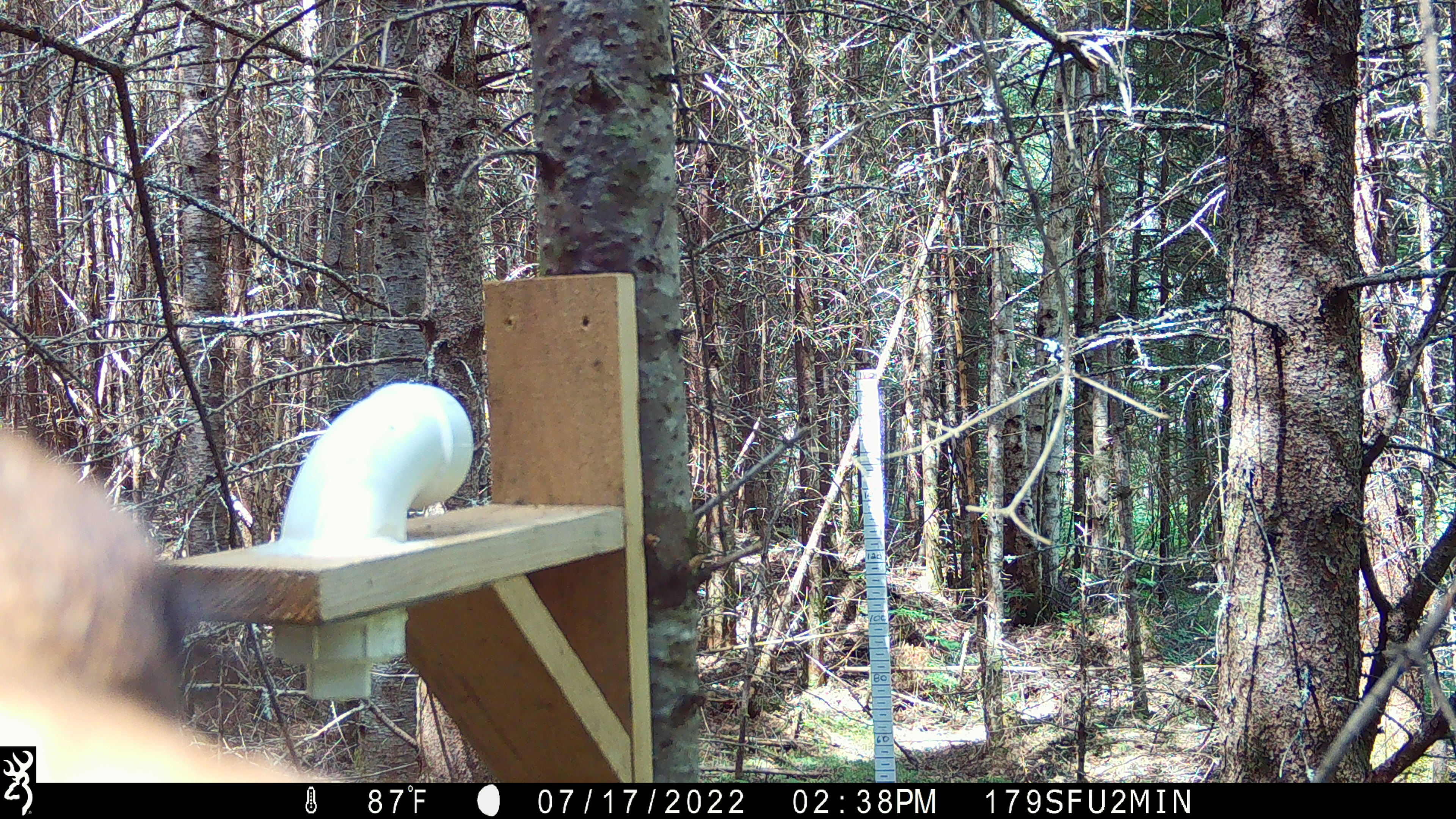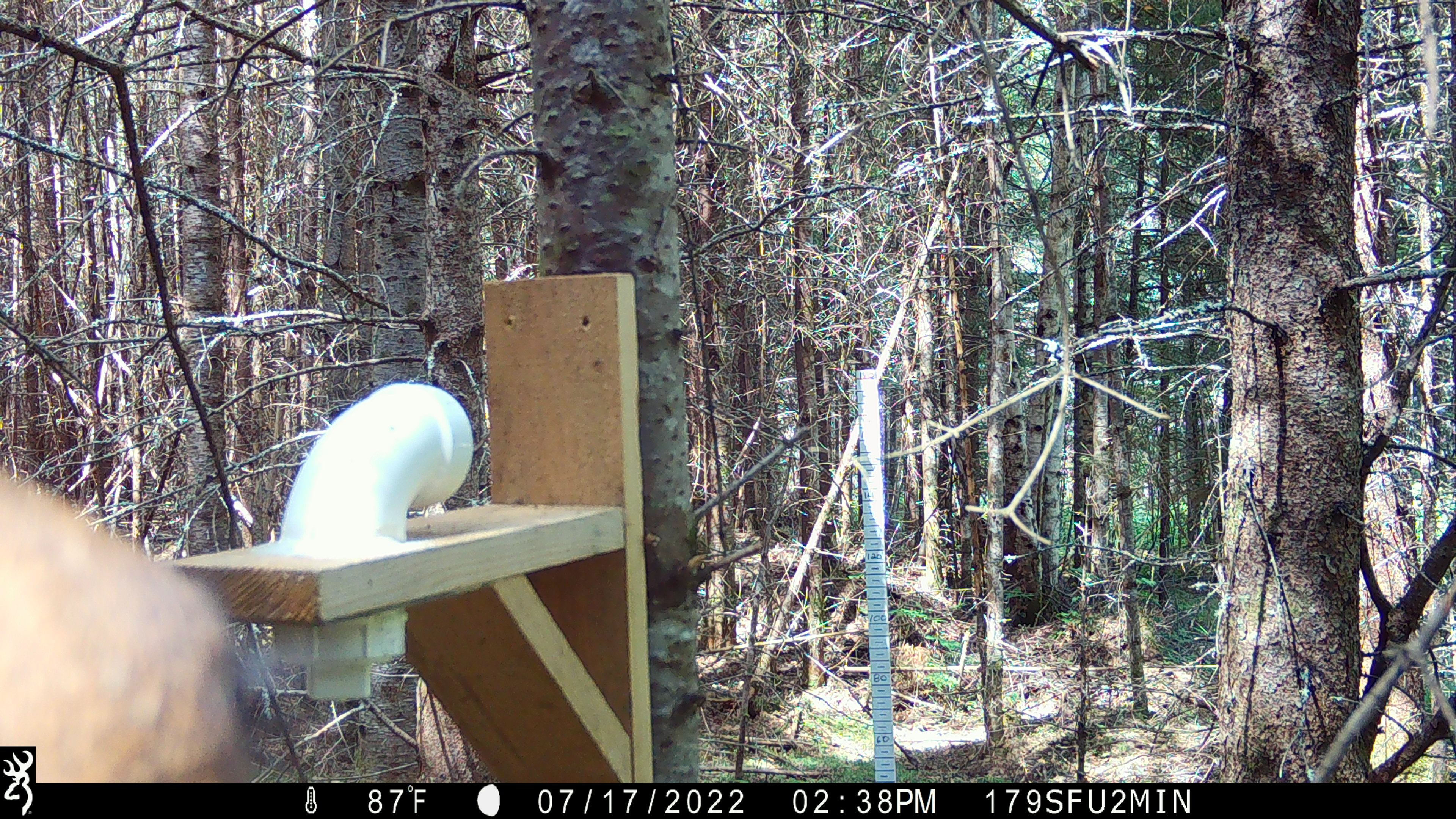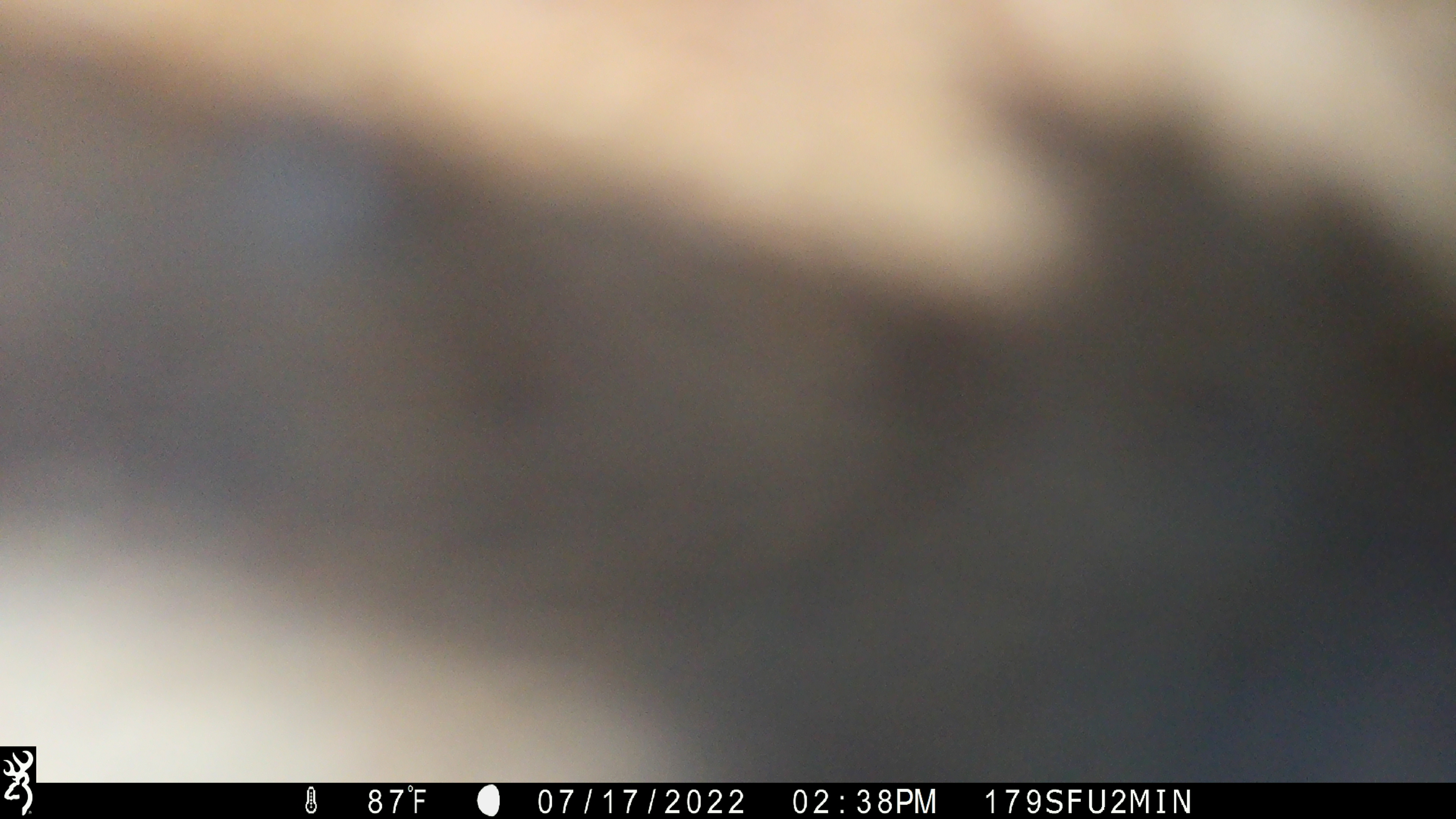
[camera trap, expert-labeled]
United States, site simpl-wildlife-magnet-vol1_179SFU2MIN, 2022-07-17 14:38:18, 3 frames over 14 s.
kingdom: Animalia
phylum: Chordata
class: Mammalia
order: Artiodactyla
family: Cervidae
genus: Alces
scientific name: Alces alces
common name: moose